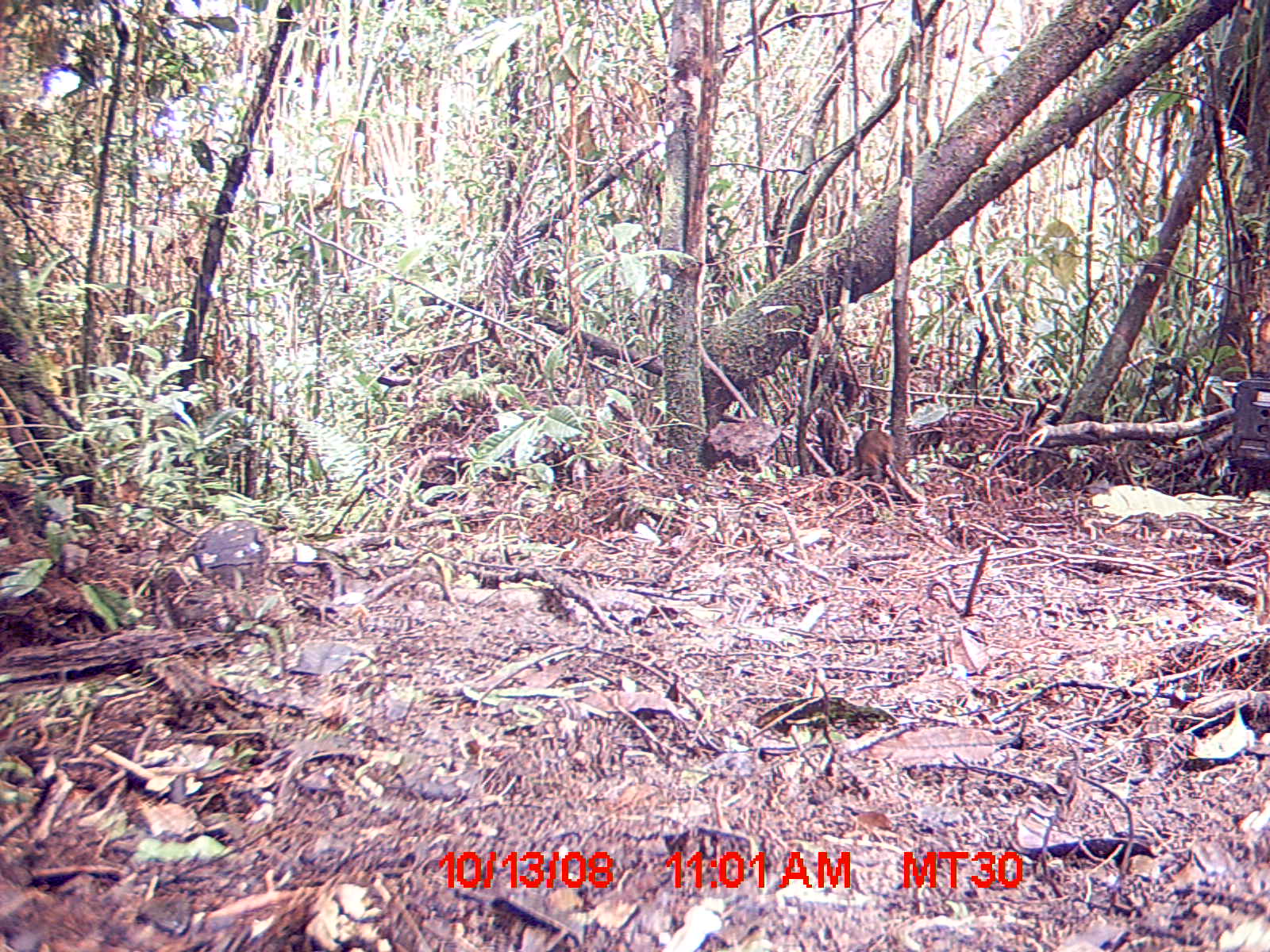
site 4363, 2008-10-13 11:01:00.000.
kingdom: Animalia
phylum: Chordata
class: Mammalia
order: Rodentia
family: Nesomyidae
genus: Nesomys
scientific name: Nesomys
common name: nesomys rodents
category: nesomys sp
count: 1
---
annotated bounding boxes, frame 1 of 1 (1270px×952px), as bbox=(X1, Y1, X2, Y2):
nesomys sp: bbox=(847, 427, 888, 483)